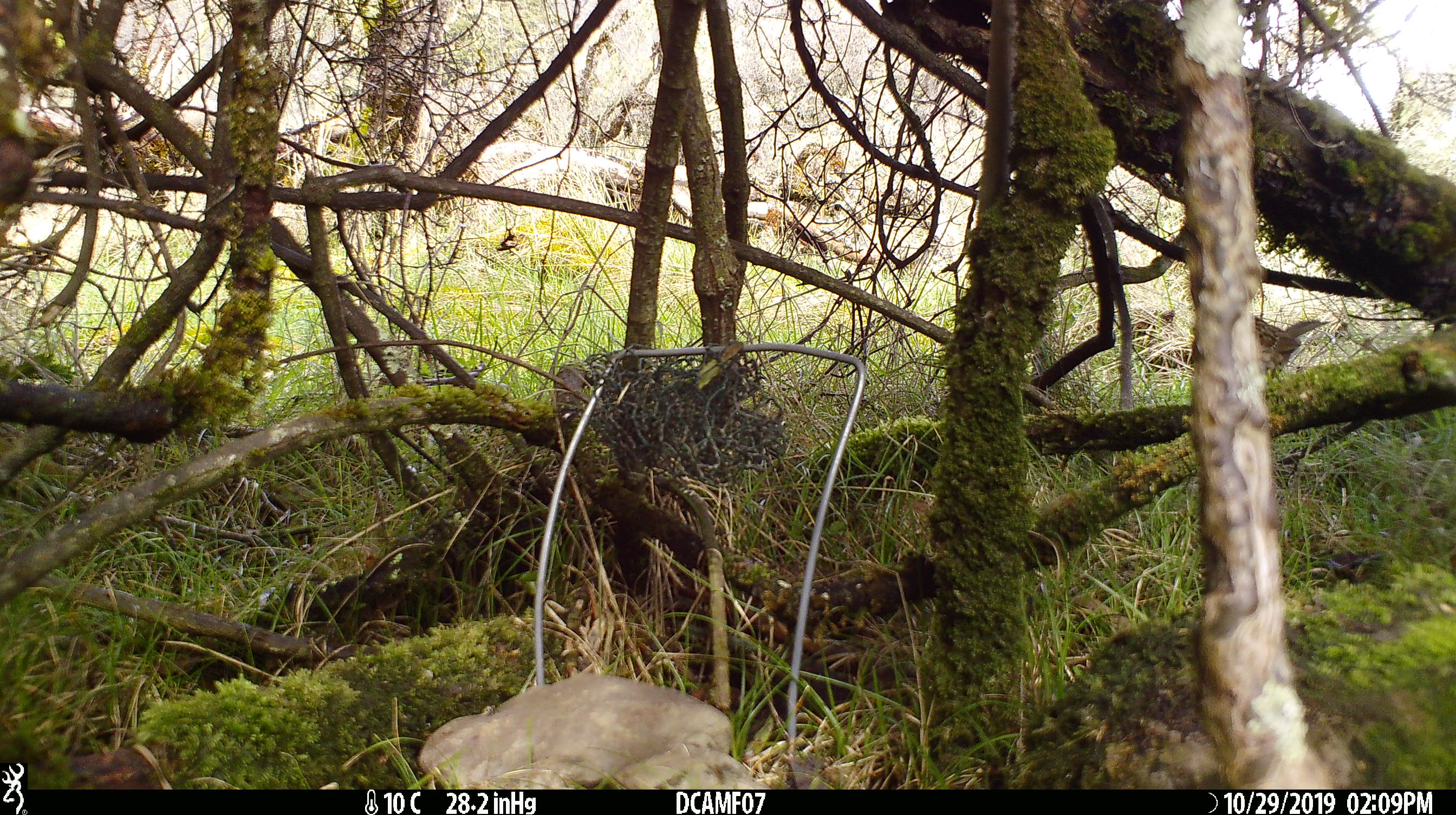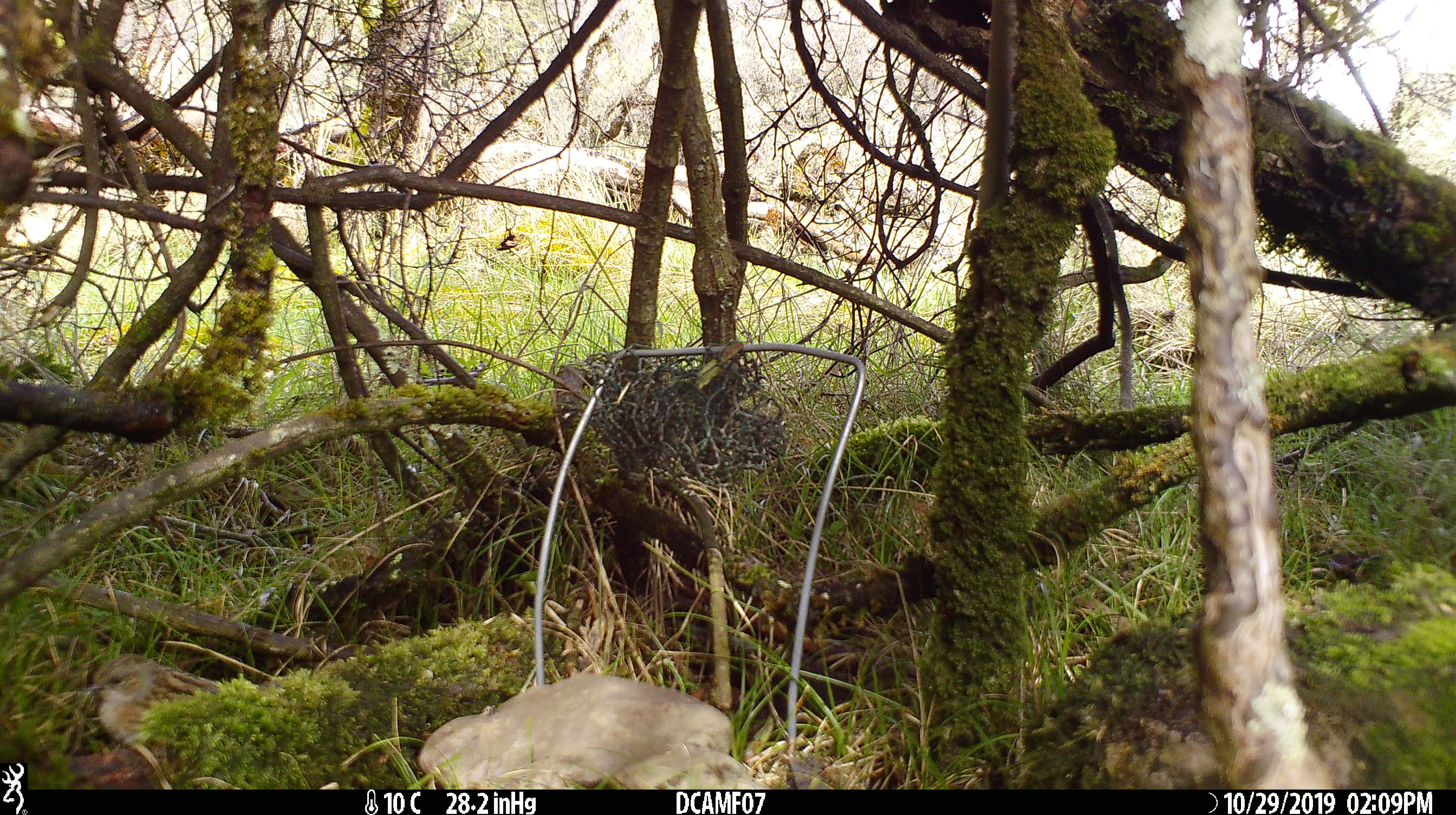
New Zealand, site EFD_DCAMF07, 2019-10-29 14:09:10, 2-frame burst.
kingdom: Animalia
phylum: Chordata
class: Aves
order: Passeriformes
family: Prunellidae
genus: Prunella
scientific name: Prunella modularis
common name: dunnock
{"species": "dunnock (Prunella modularis)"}